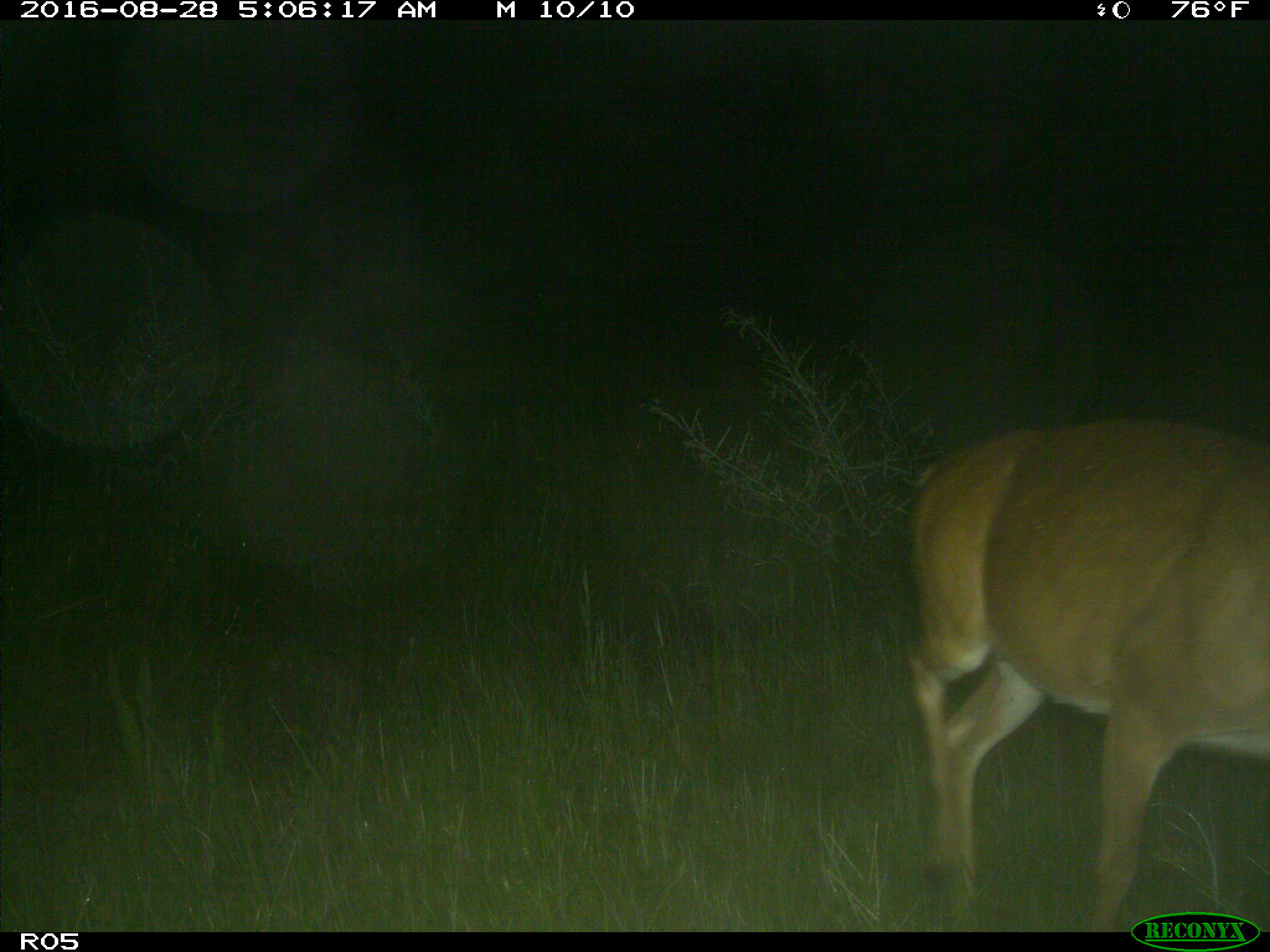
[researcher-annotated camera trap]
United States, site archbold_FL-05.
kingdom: Animalia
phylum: Chordata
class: Mammalia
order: Artiodactyla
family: Cervidae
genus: Odocoileus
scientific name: Odocoileus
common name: deer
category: unidentified deer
Unidentified deer (deer) (Odocoileus).